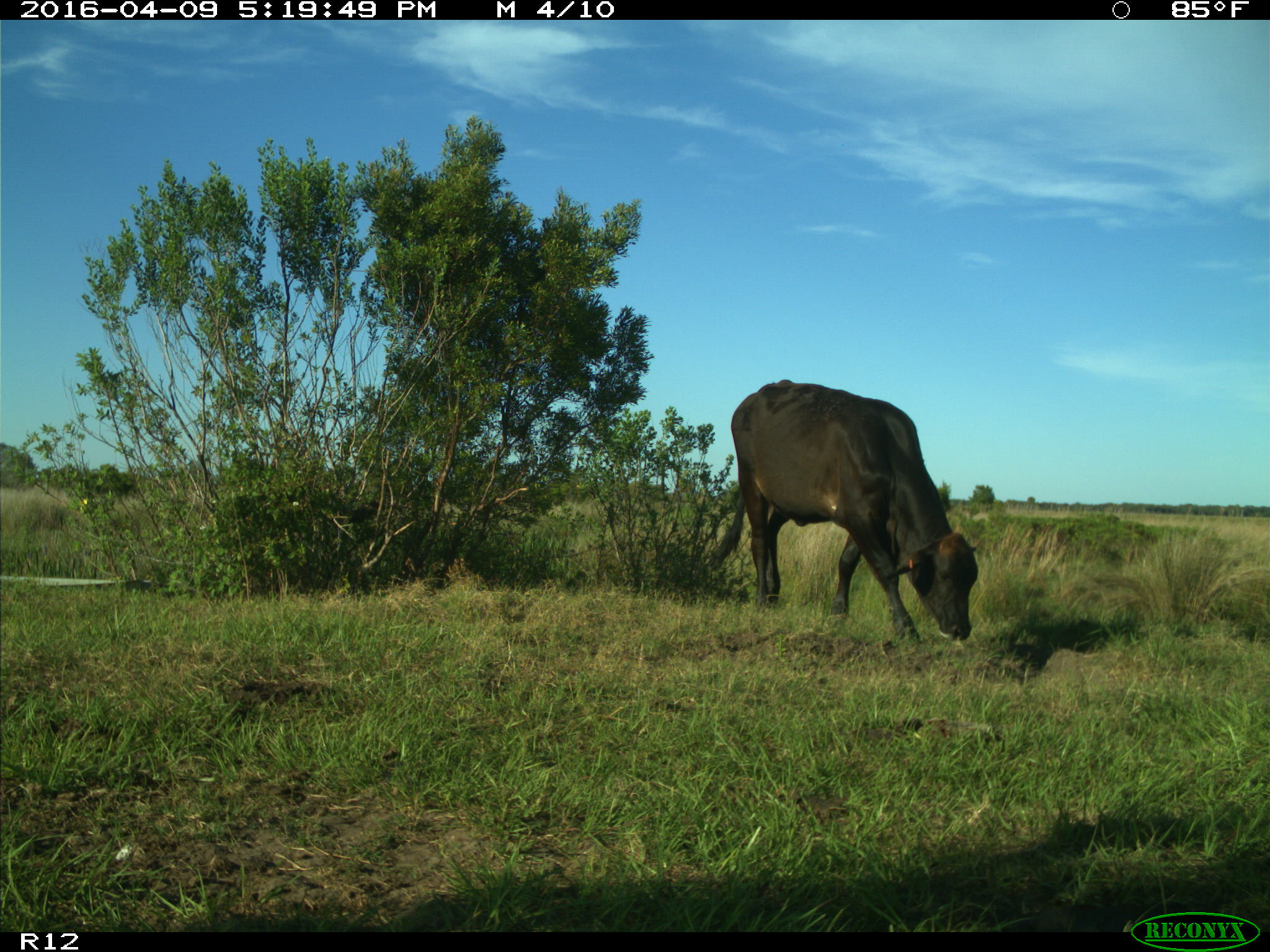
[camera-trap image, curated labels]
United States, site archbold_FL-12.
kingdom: Animalia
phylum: Chordata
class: Mammalia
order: Artiodactyla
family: Bovidae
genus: Bos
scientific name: Bos taurus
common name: domestic cow